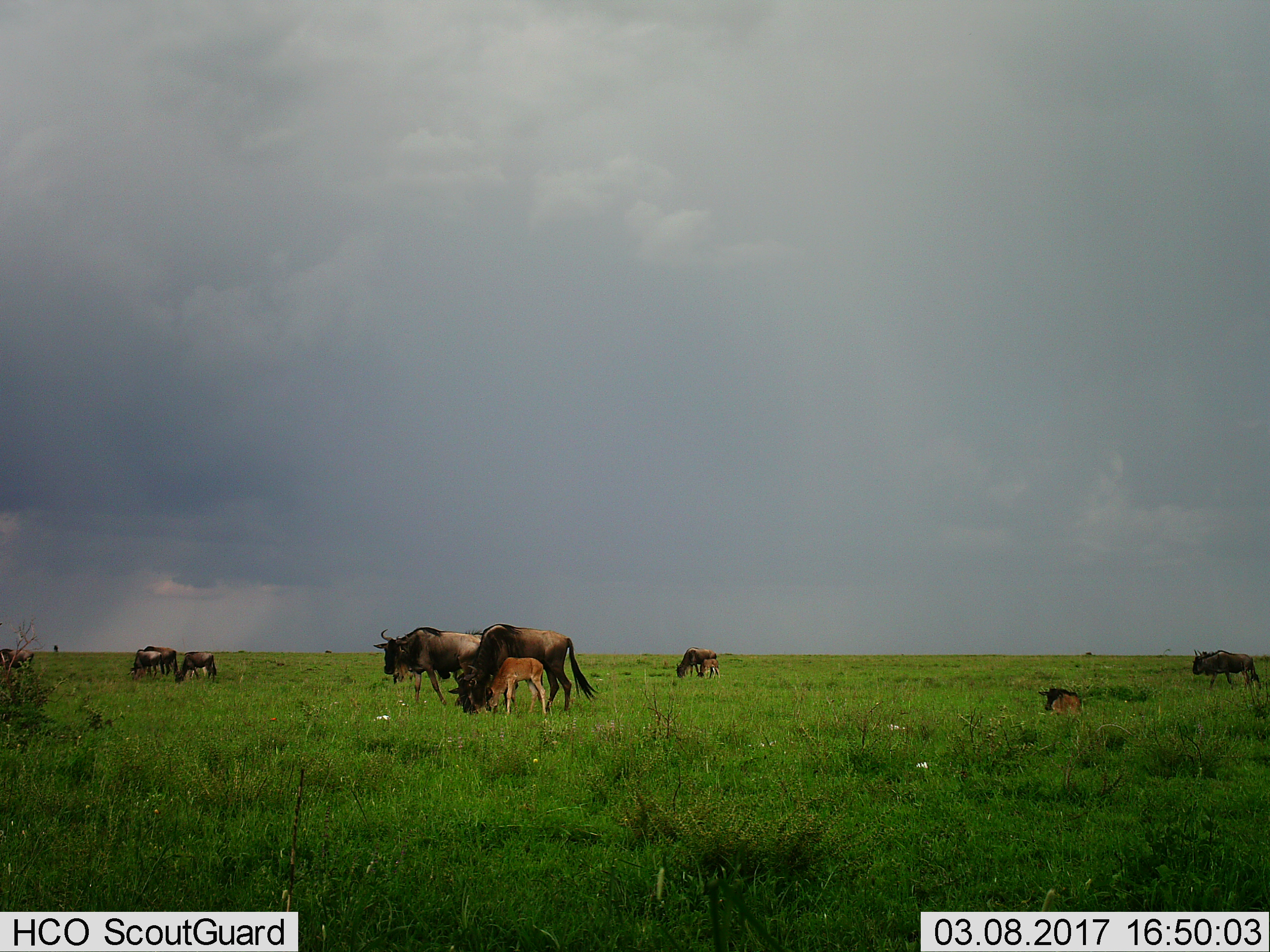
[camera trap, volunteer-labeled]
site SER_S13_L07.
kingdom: Animalia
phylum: Chordata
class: Mammalia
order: Artiodactyla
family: Bovidae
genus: Connochaetes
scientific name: Connochaetes taurinus taurinus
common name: blue wildebeest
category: wildebeestblue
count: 11-50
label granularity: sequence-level